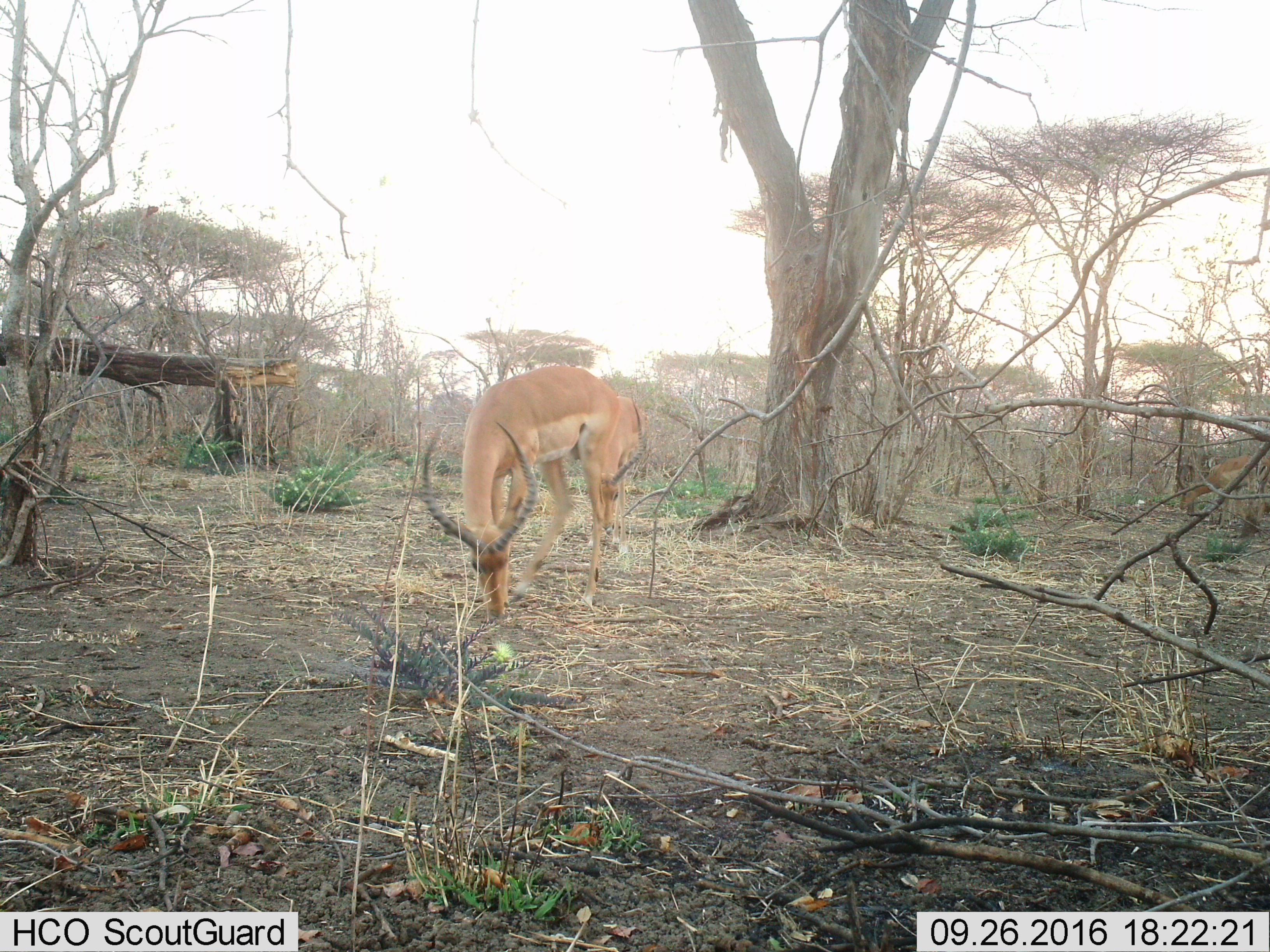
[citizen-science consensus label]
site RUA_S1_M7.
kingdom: Animalia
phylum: Chordata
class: Mammalia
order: Artiodactyla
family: Bovidae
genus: Aepyceros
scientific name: Aepyceros melampus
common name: impala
Impala (Aepyceros melampus), count 2. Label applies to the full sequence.